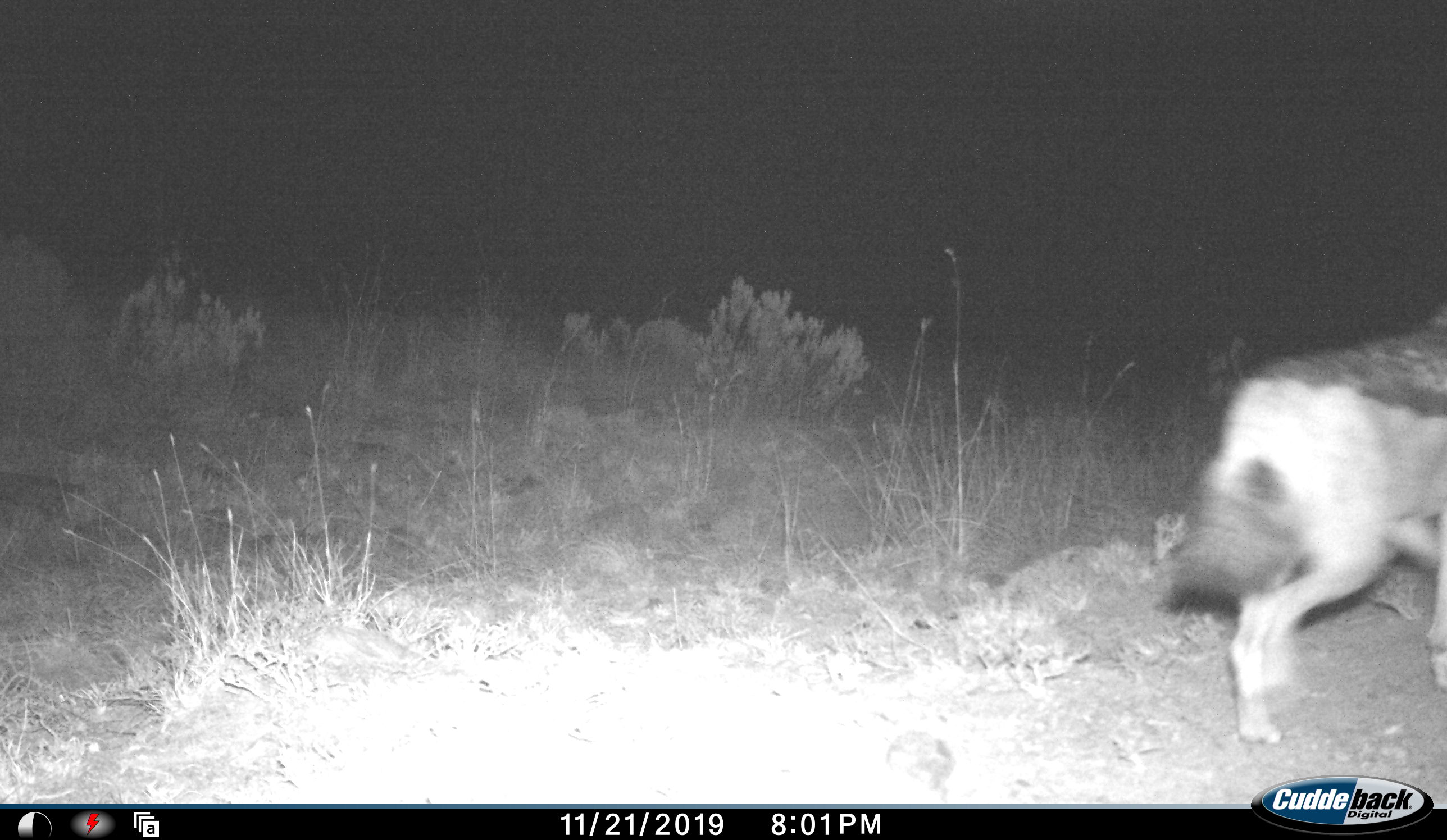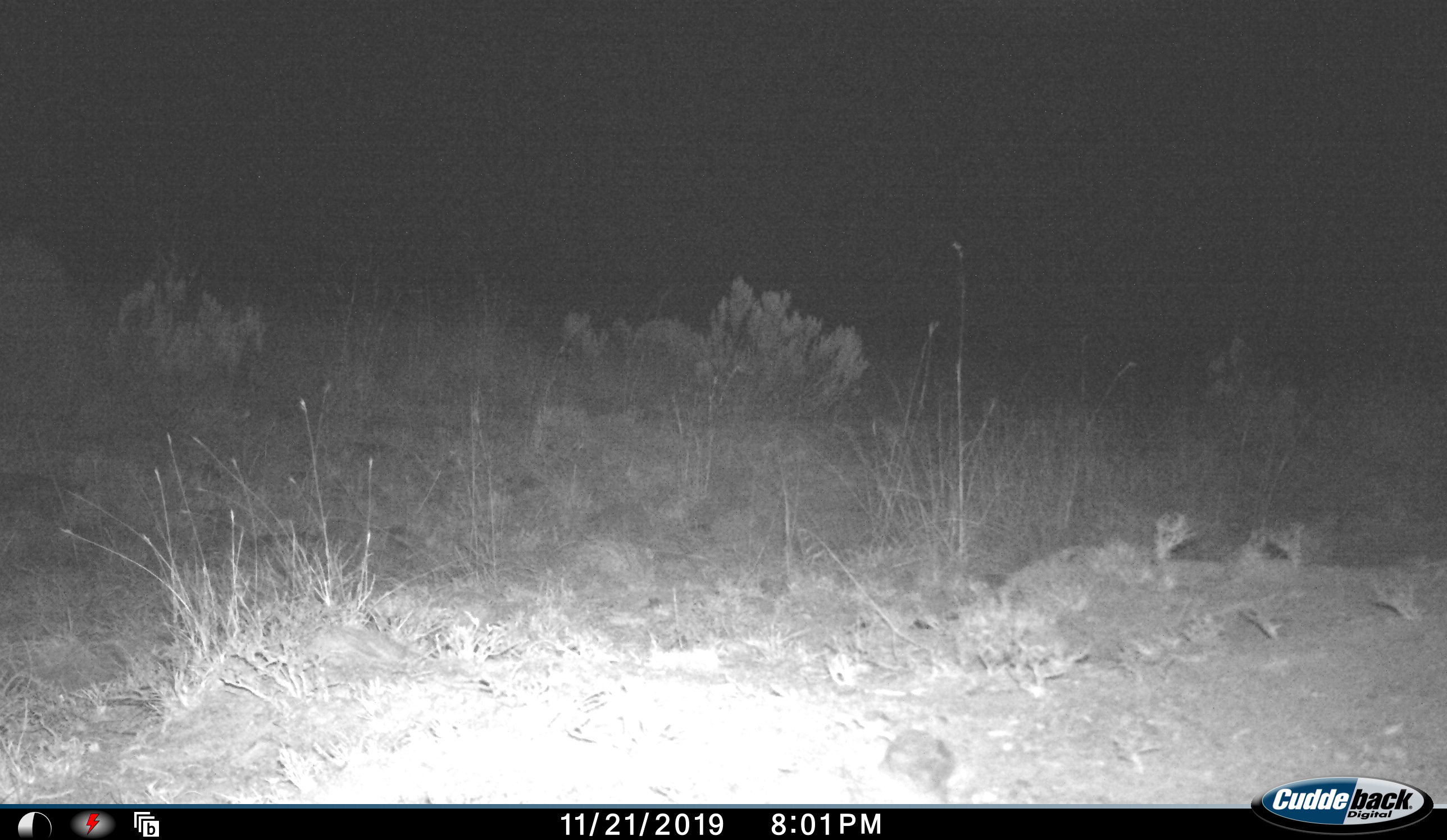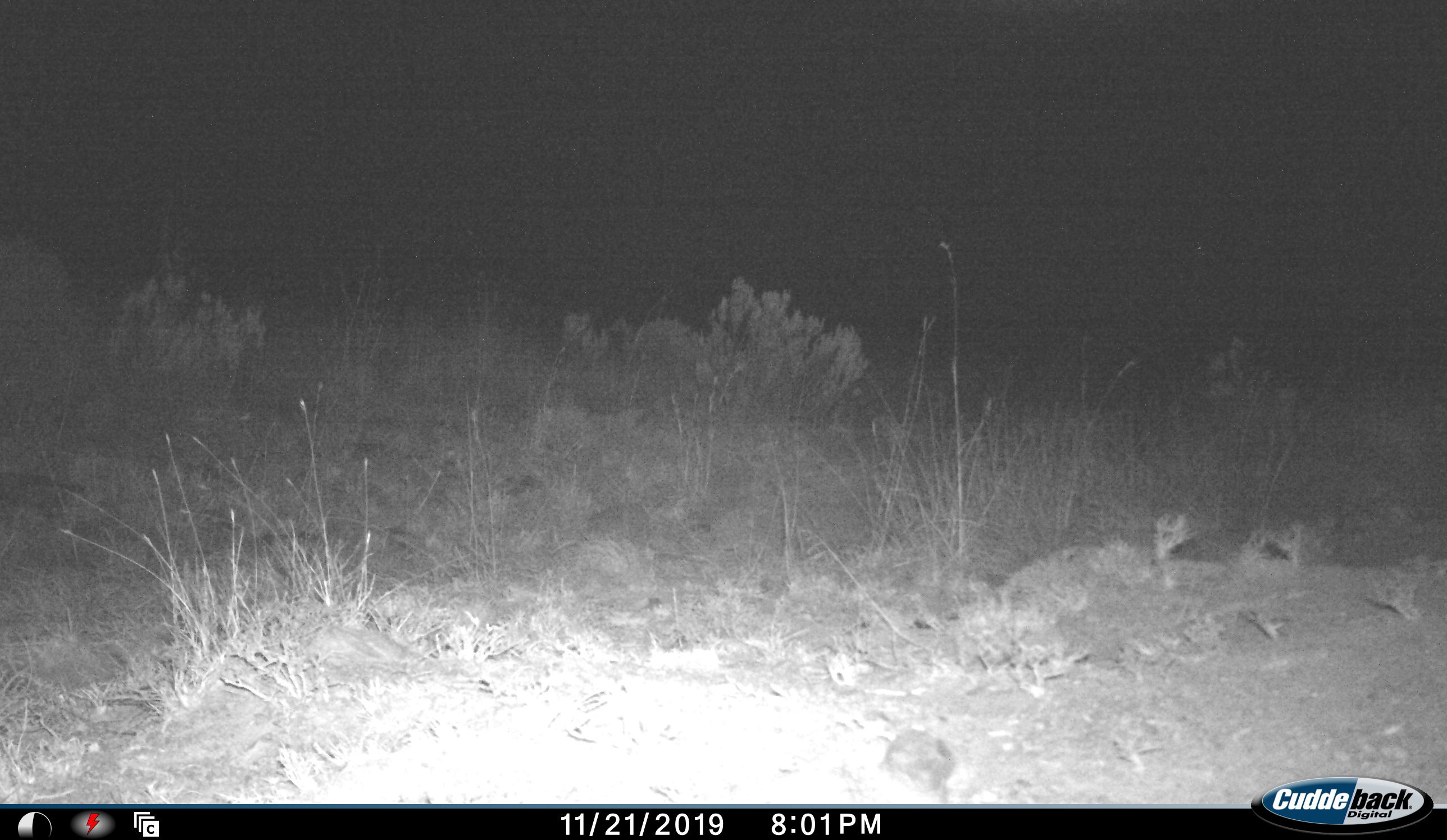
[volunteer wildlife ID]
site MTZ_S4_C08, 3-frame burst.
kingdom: Animalia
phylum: Chordata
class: Mammalia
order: Carnivora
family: Canidae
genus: Lupulella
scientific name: Lupulella mesomelas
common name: black-backed jackal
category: jackalblackbacked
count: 1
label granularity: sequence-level